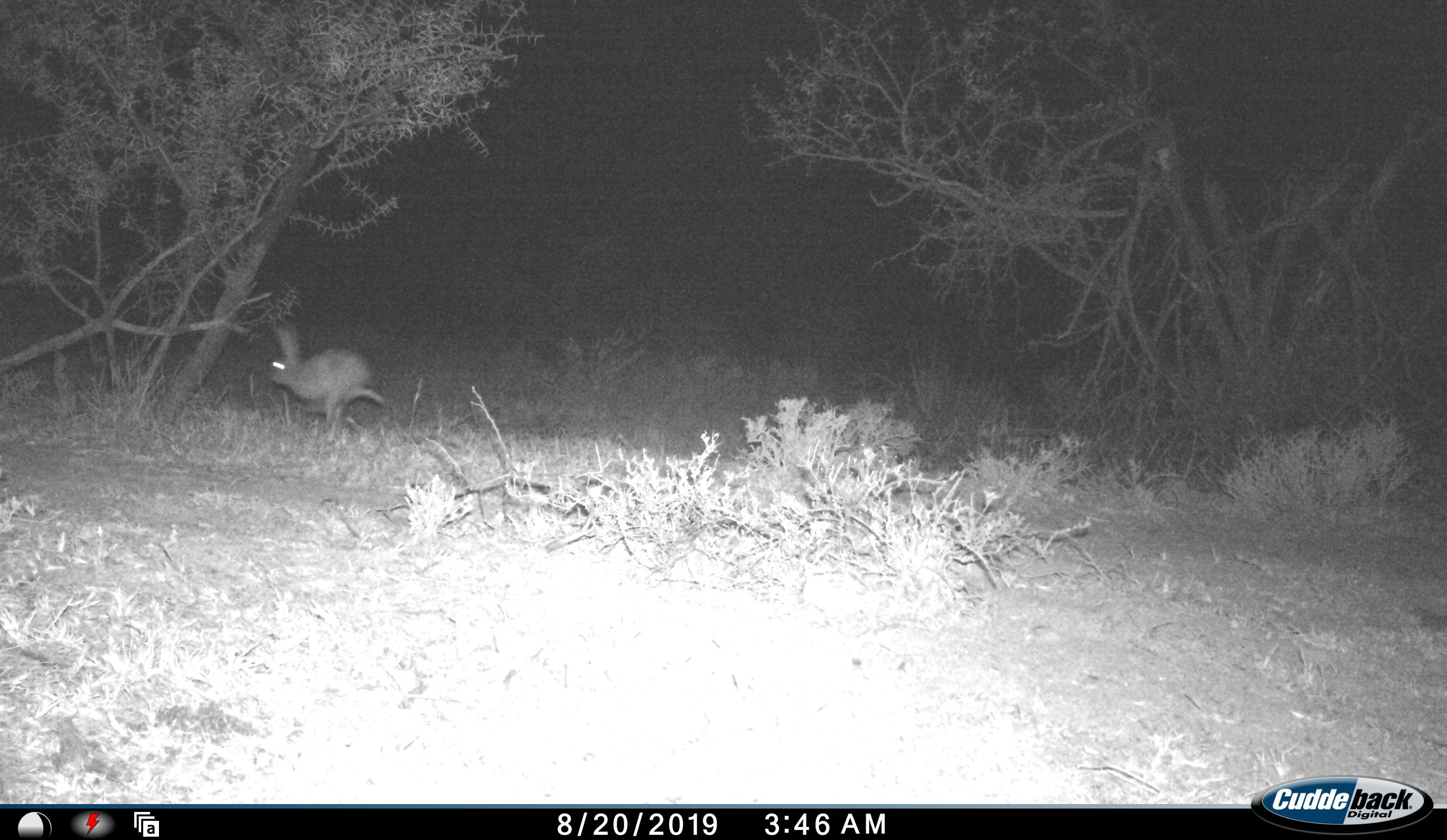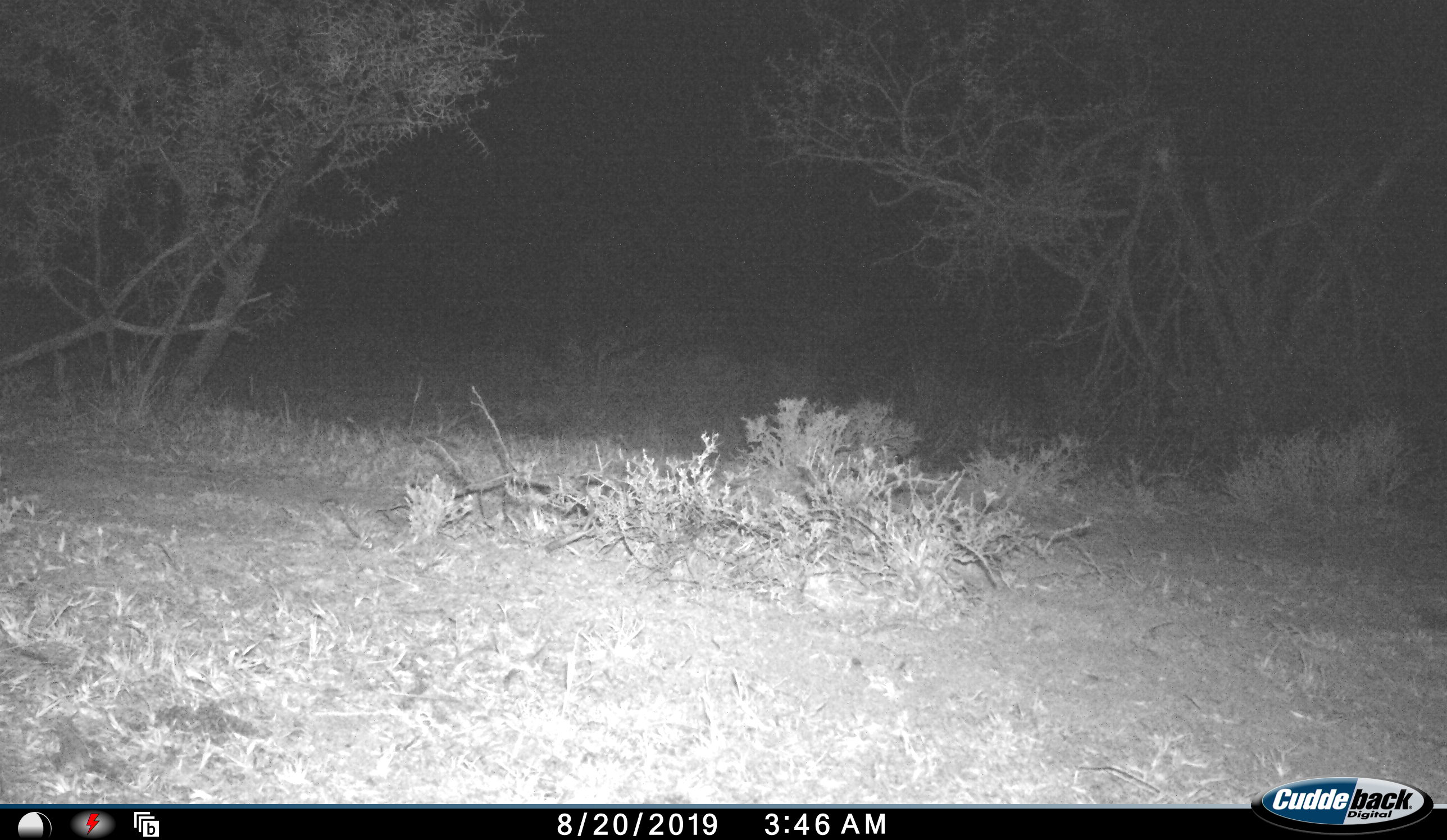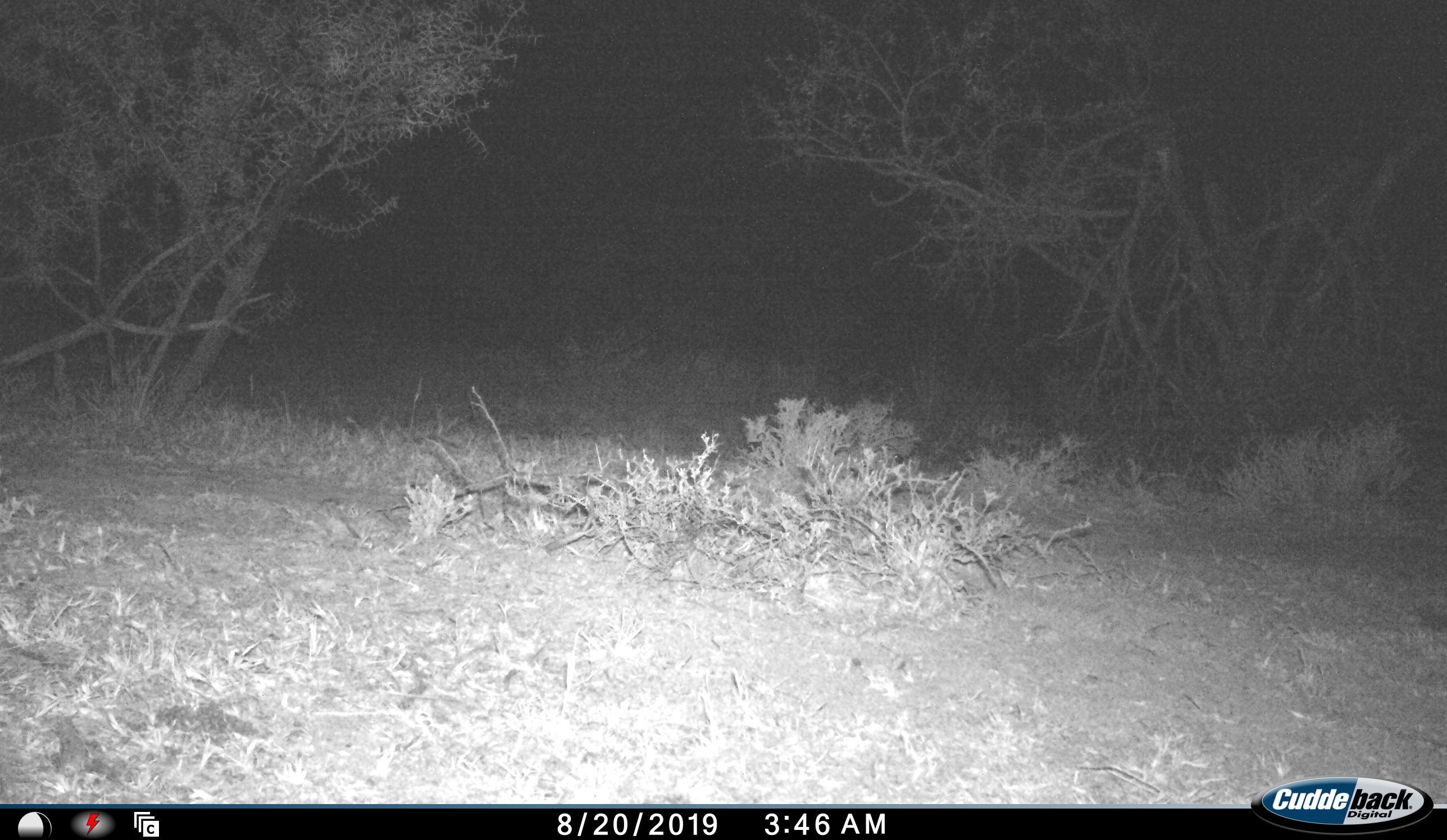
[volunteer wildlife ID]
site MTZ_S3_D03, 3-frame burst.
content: unidentified animal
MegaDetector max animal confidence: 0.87